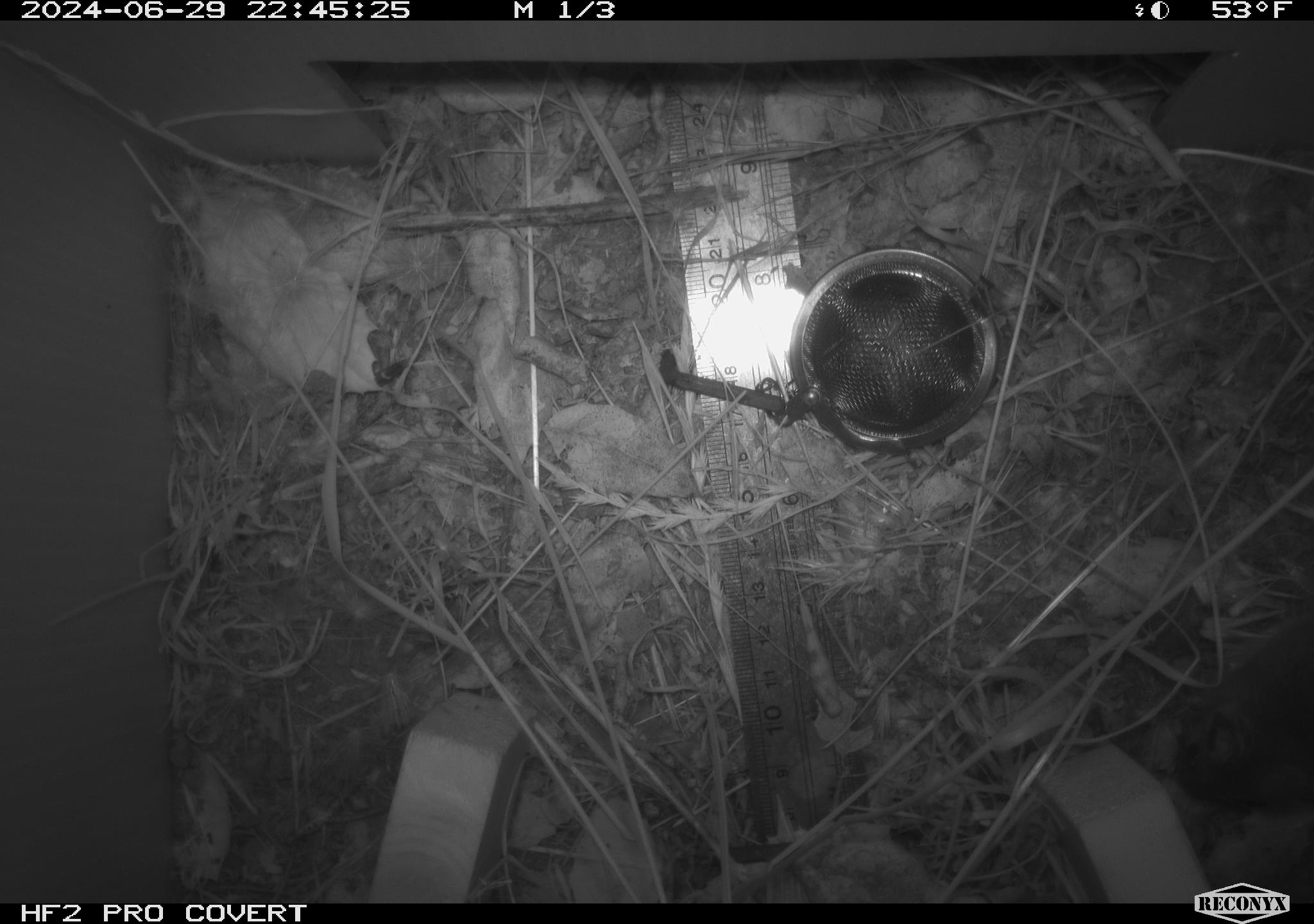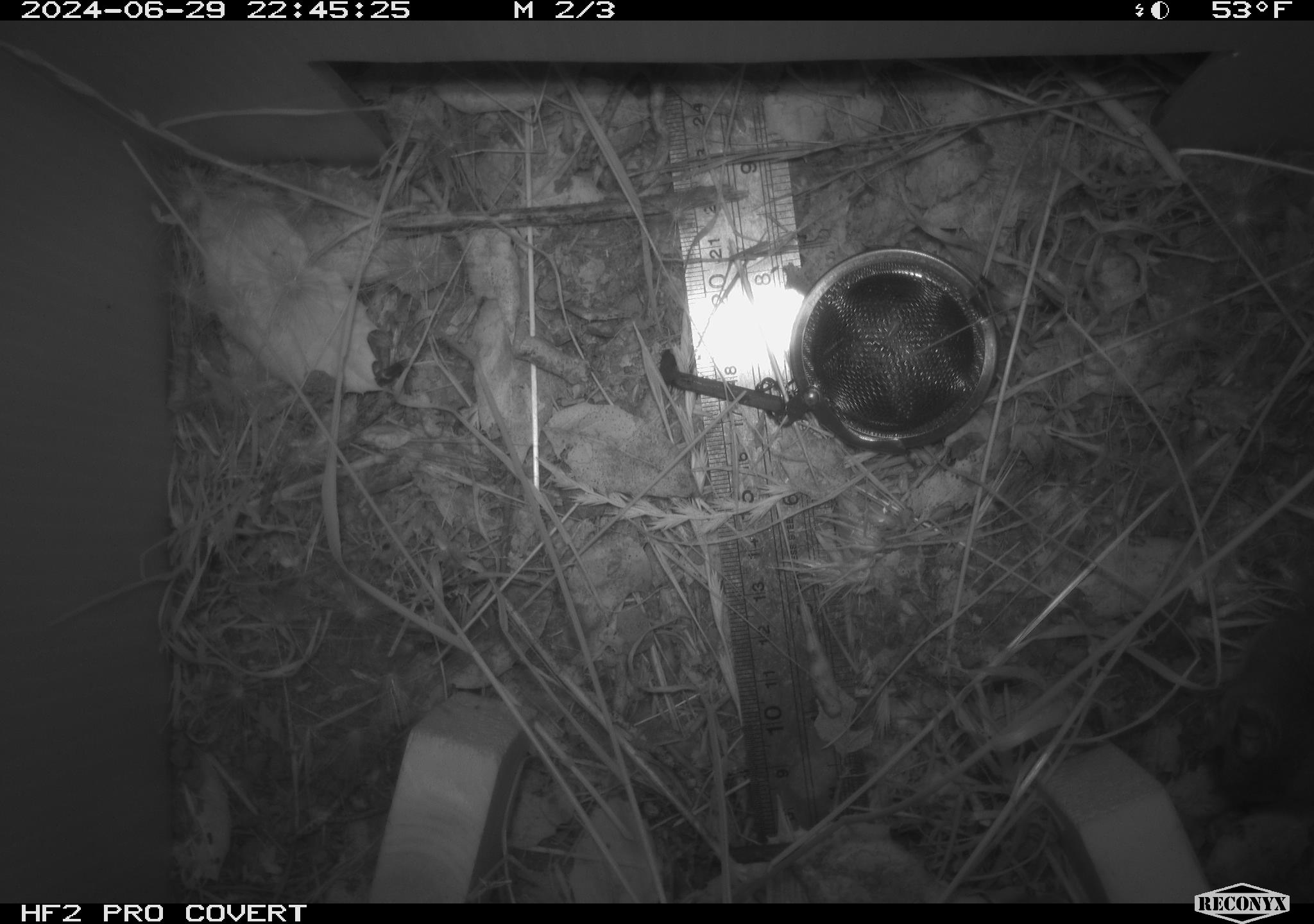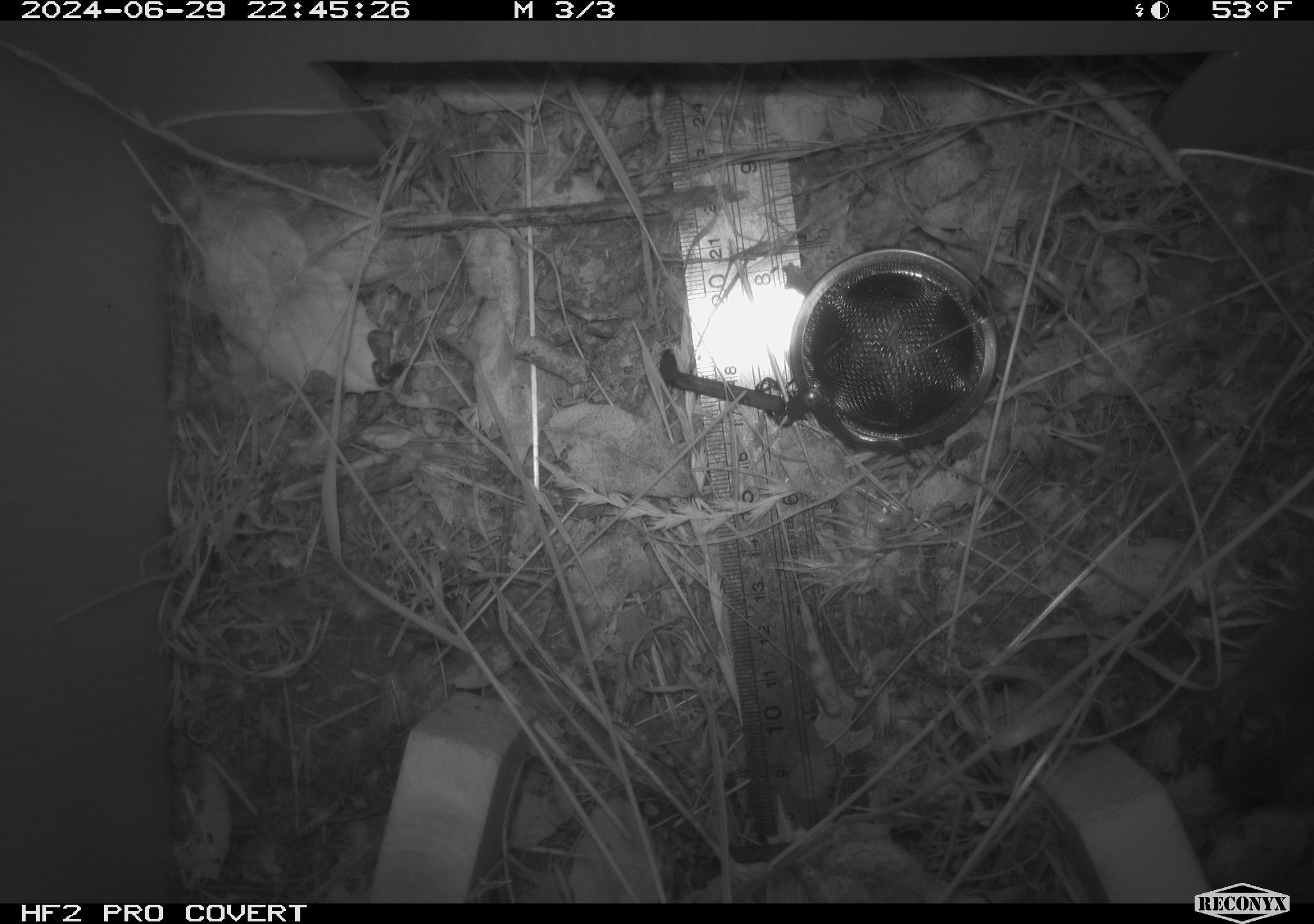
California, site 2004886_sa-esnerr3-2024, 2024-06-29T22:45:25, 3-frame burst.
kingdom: Animalia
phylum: Chordata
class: Mammalia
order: Rodentia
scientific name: Rodentia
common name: rodent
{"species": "rodent (Rodentia)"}